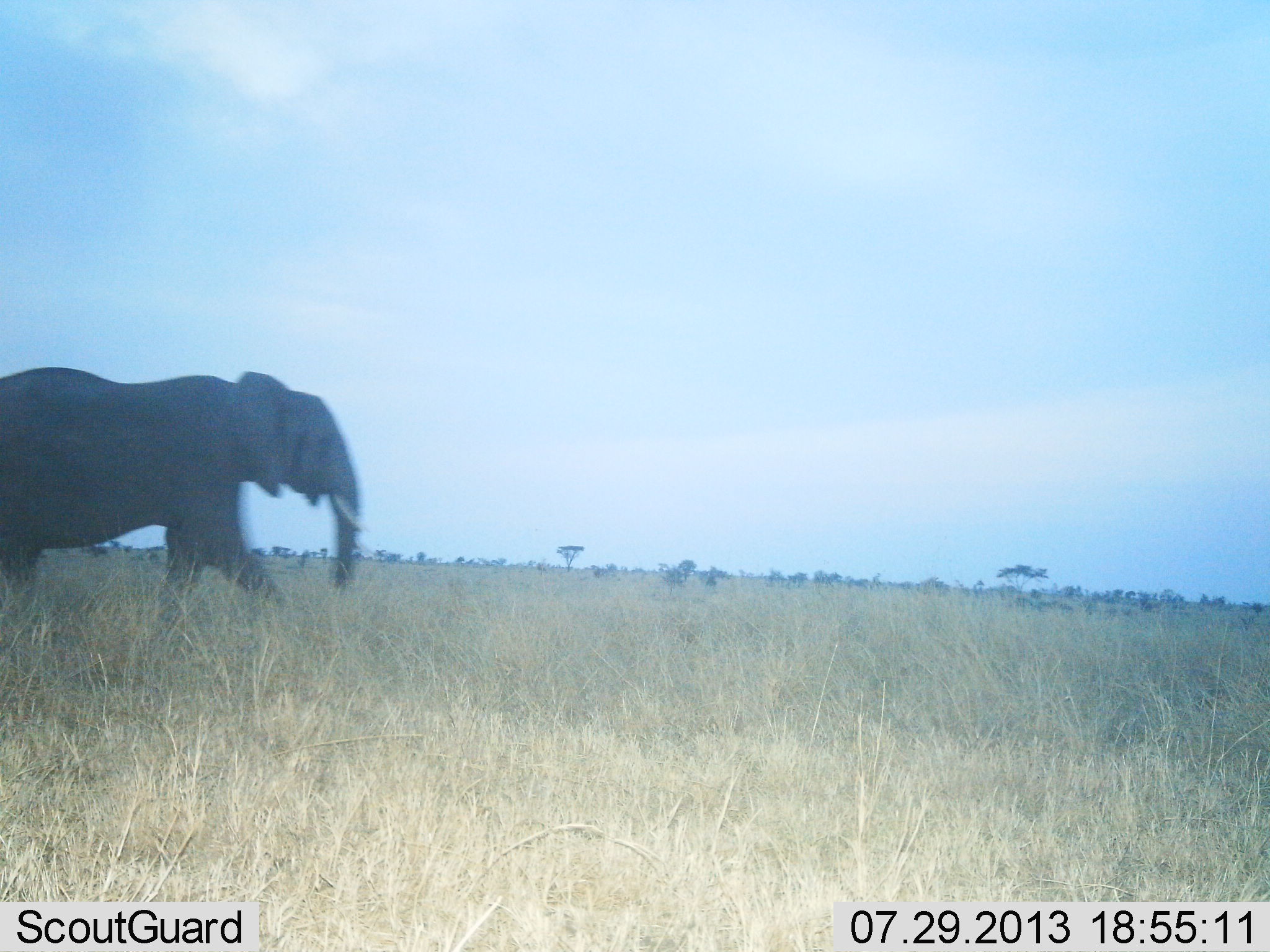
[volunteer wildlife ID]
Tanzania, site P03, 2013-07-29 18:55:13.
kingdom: Animalia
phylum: Chordata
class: Mammalia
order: Proboscidea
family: Elephantidae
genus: Loxodonta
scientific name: Loxodonta africana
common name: african bush elephant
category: elephant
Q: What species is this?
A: Elephant (african bush elephant) (Loxodonta africana).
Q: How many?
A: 1.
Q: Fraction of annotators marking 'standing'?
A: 0%.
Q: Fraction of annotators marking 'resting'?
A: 0%.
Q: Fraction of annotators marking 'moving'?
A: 100%.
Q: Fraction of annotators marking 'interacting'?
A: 0%.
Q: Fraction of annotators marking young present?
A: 0%.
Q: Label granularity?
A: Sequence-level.